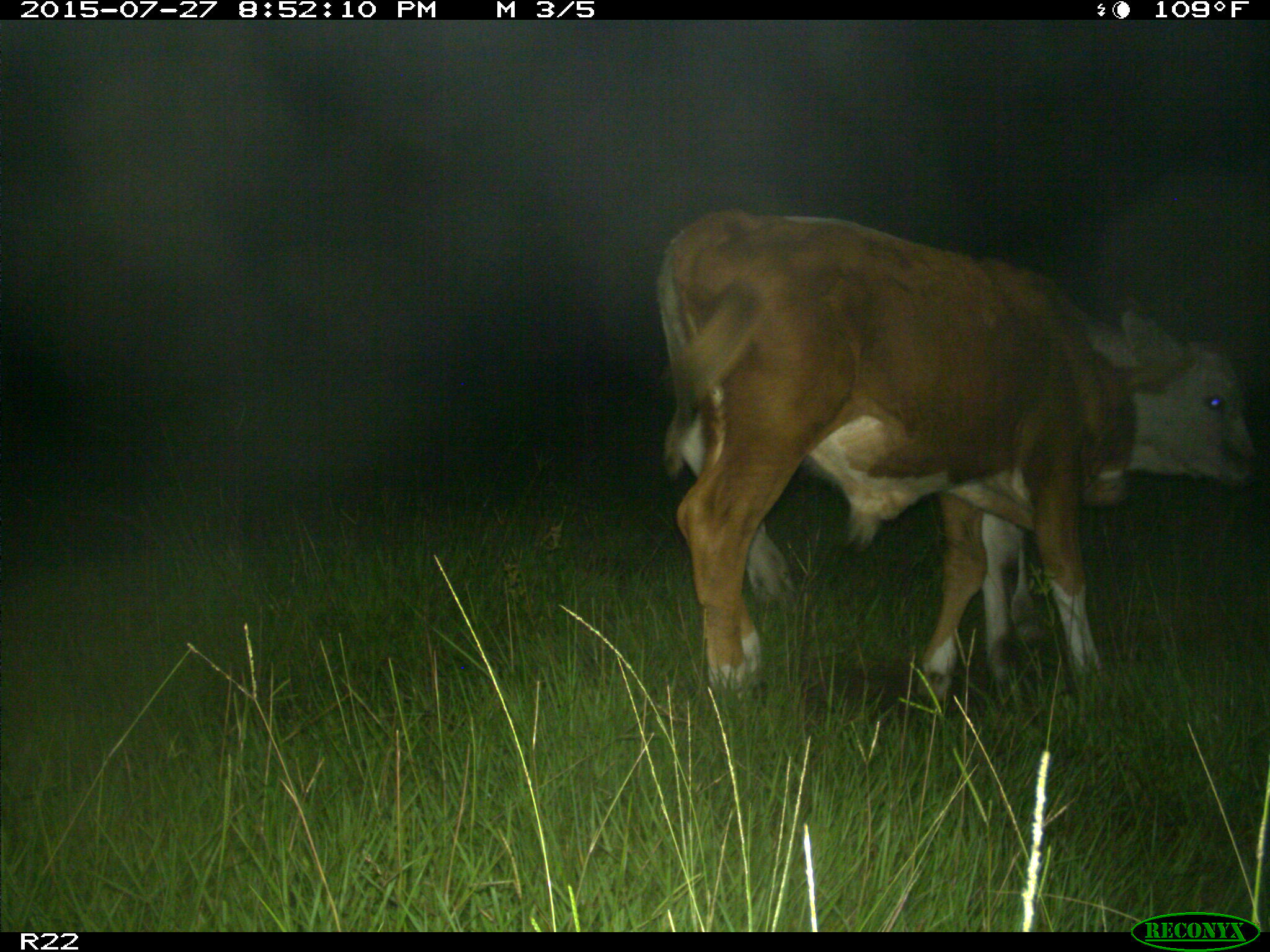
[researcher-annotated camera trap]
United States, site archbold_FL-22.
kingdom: Animalia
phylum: Chordata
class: Mammalia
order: Artiodactyla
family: Suidae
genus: Sus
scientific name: Sus scrofa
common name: wild boar